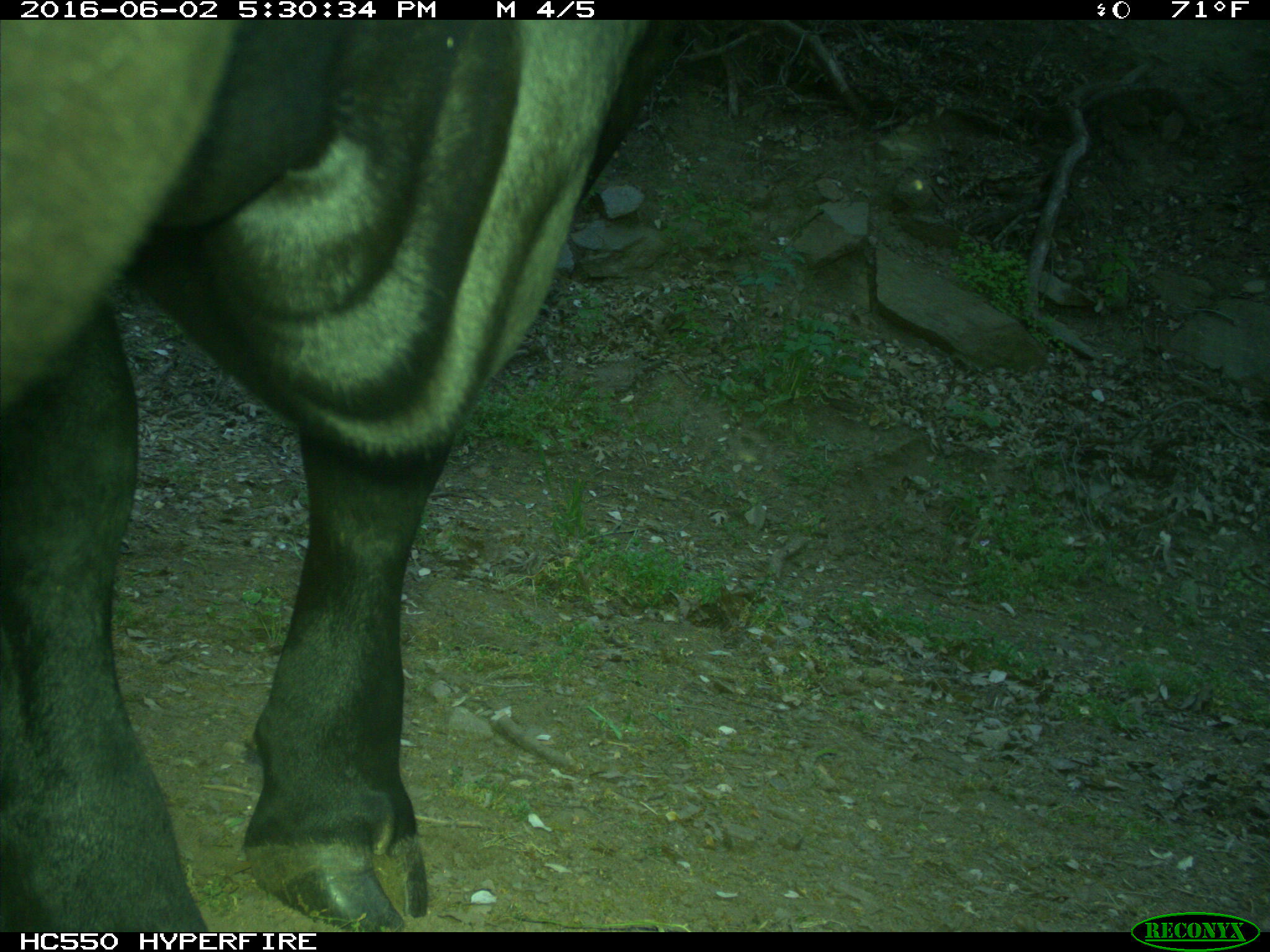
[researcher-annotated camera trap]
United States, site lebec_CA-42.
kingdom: Animalia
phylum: Chordata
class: Mammalia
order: Artiodactyla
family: Bovidae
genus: Bos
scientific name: Bos taurus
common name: domestic cow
Bos taurus (domestic cow).